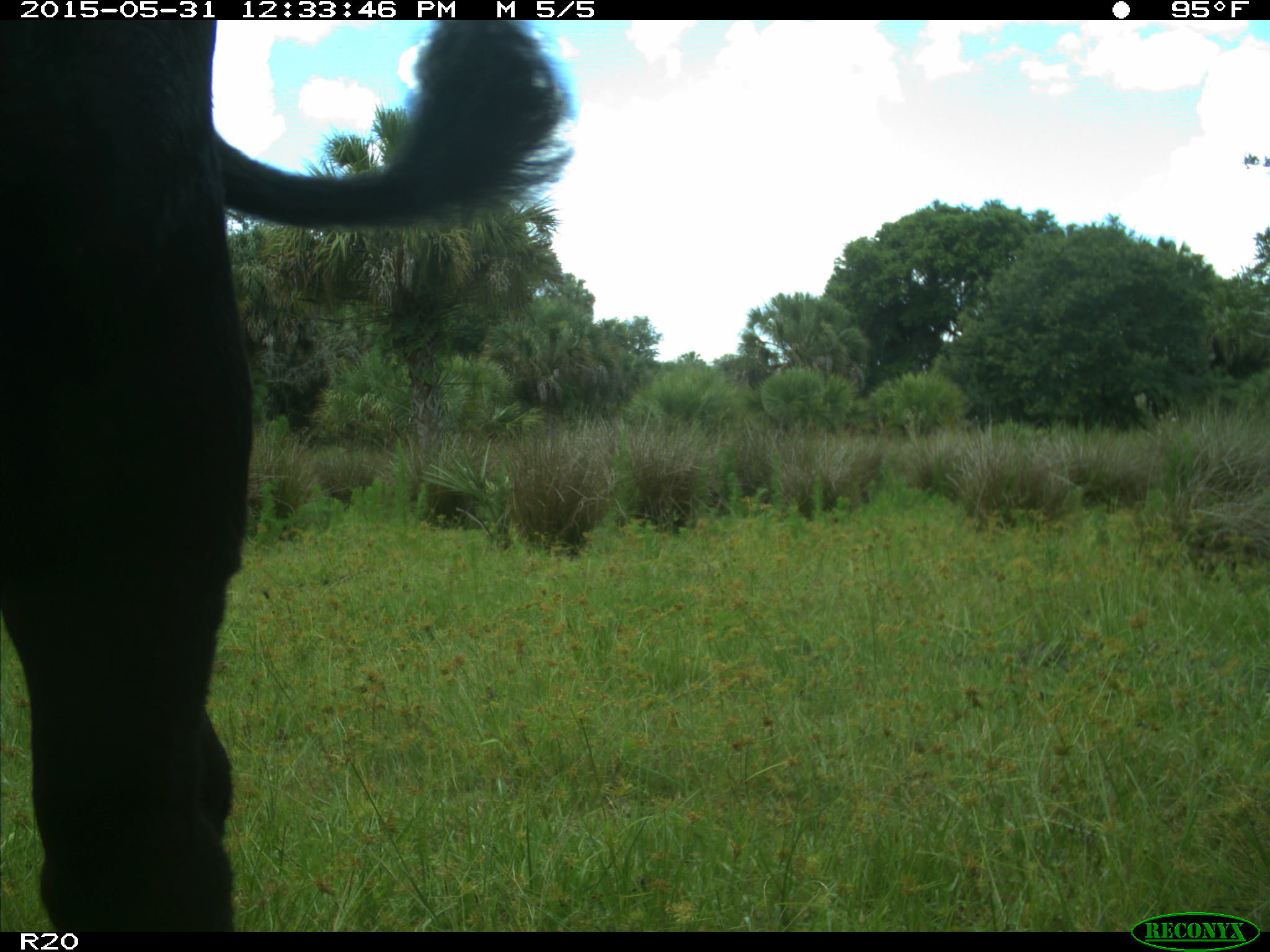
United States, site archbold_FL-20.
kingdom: Animalia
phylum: Chordata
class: Mammalia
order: Artiodactyla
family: Bovidae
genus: Bos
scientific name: Bos taurus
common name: domestic cow